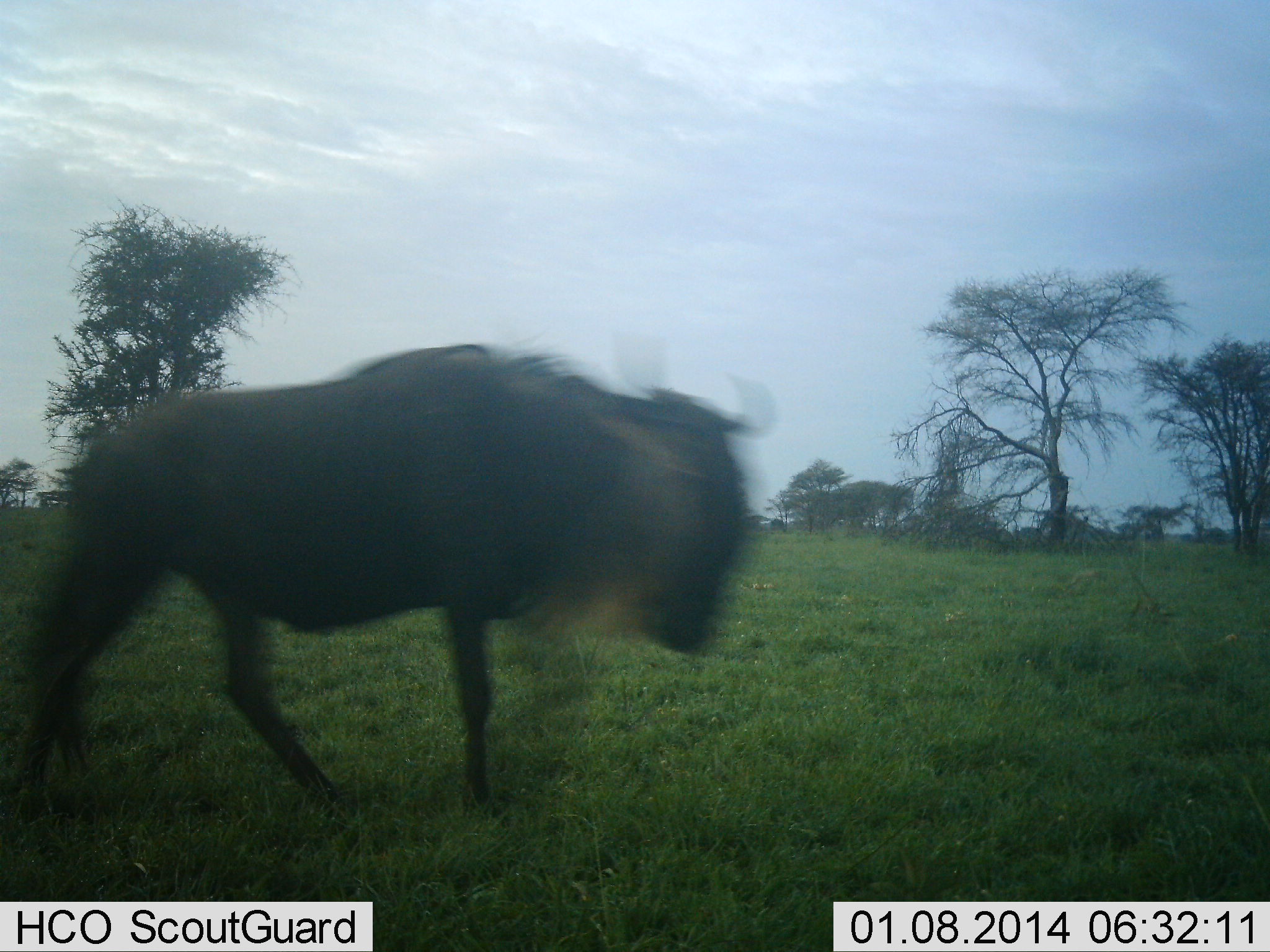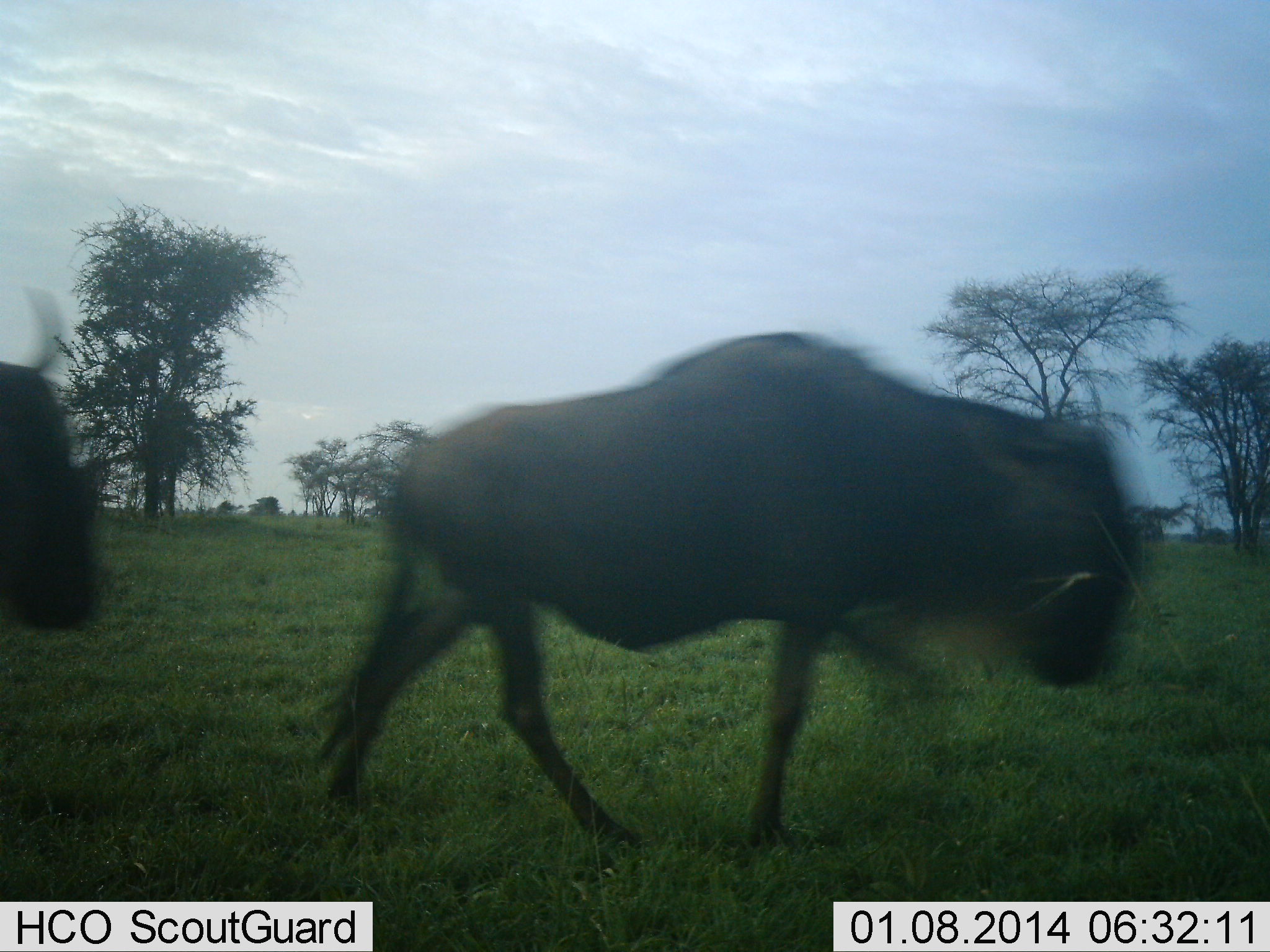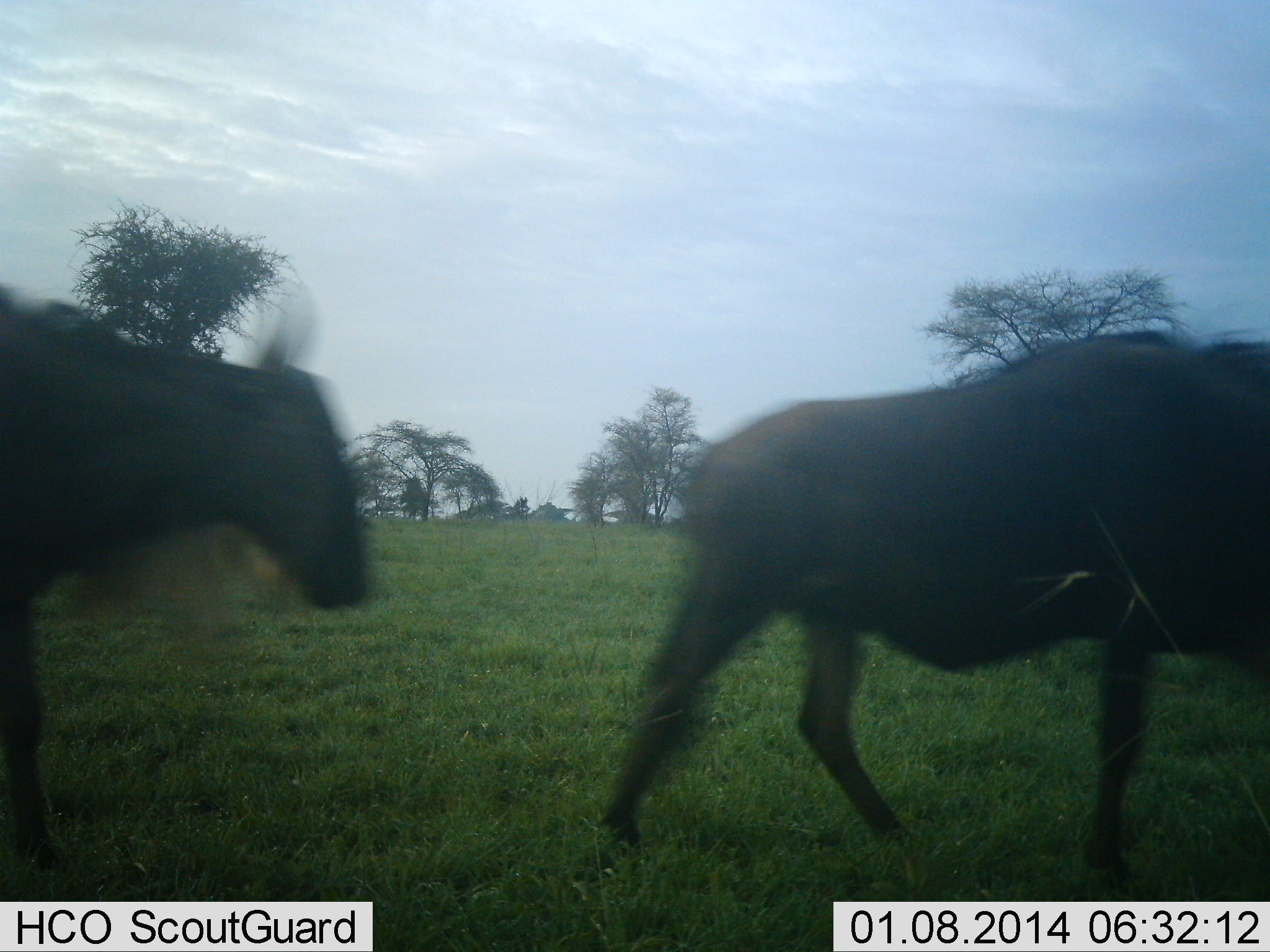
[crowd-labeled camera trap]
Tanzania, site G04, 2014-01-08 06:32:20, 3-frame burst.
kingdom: Animalia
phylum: Chordata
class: Mammalia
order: Artiodactyla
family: Bovidae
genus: Connochaetes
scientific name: Connochaetes taurinus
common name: blue wildebeest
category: wildebeest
Wildebeest (blue wildebeest) (Connochaetes taurinus), count 2. Behavior (volunteer vote fractions): standing 0%, resting 0%, moving 100%, interacting 0%. Young present (vote fraction): 0%. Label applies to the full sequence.